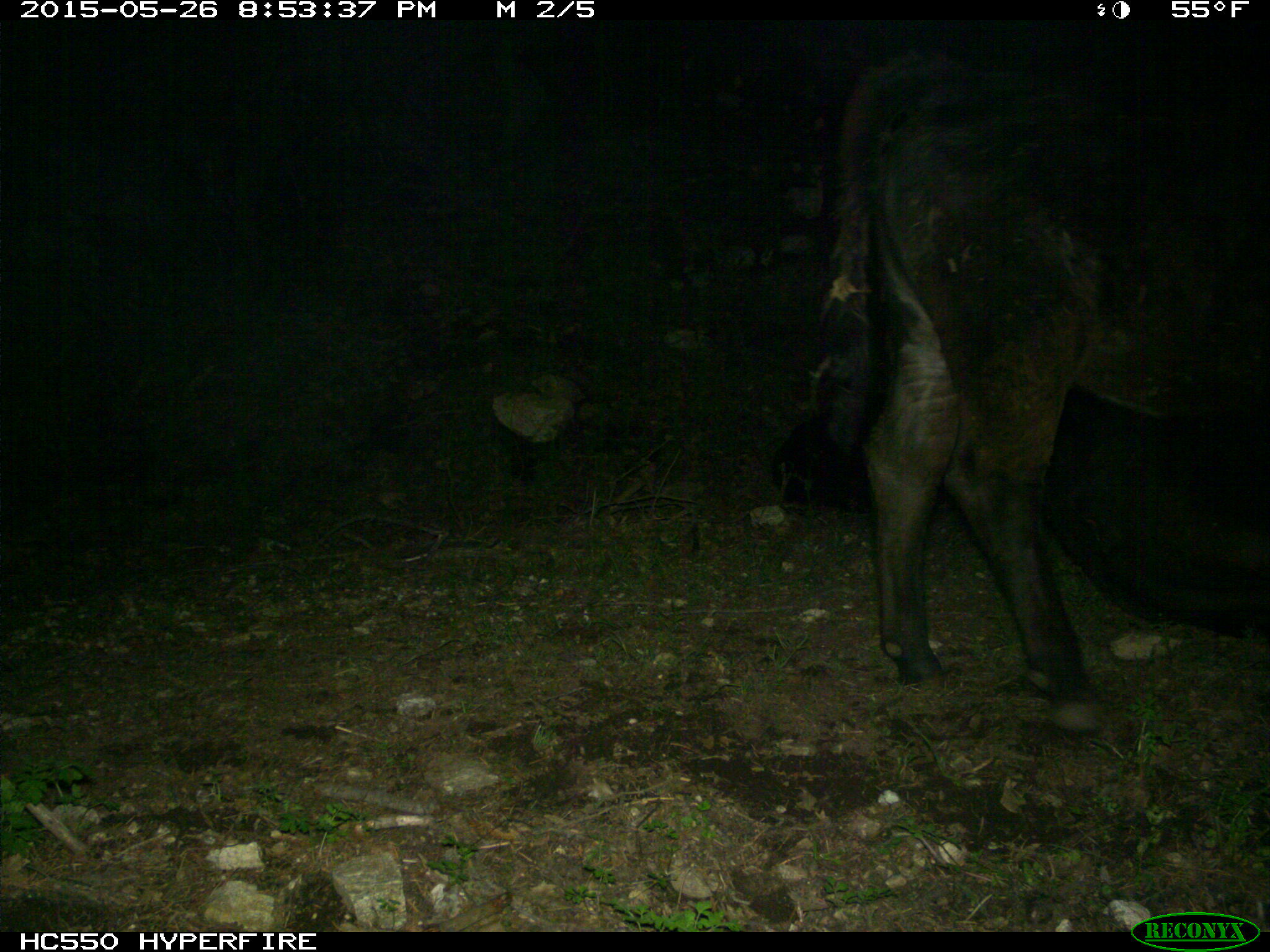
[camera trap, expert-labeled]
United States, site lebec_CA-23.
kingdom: Animalia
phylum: Chordata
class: Mammalia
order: Artiodactyla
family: Bovidae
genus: Bos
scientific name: Bos taurus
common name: domestic cow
Bos taurus (domestic cow).